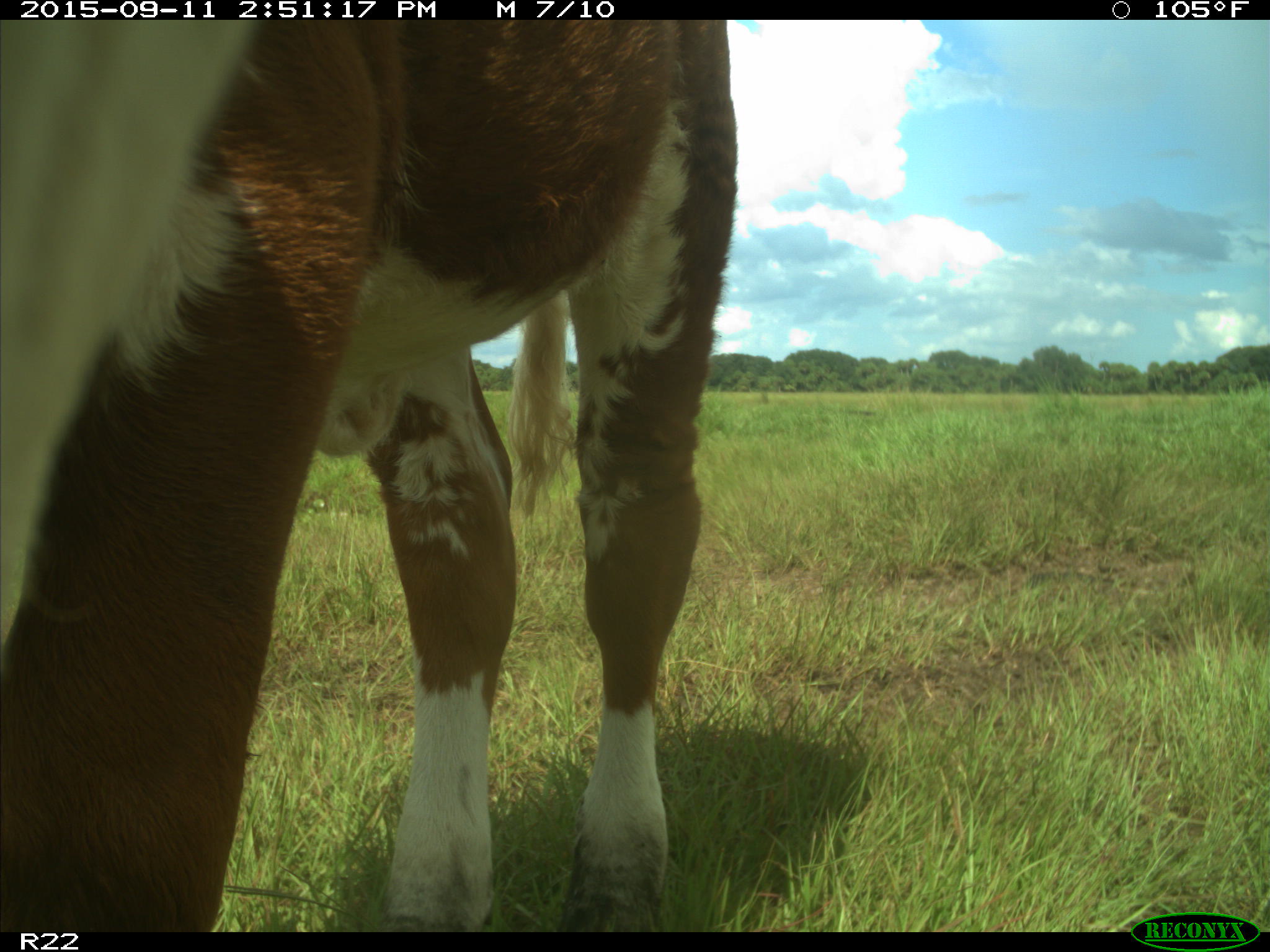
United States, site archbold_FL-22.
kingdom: Animalia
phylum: Chordata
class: Mammalia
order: Artiodactyla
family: Bovidae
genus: Bos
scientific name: Bos taurus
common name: domestic cow